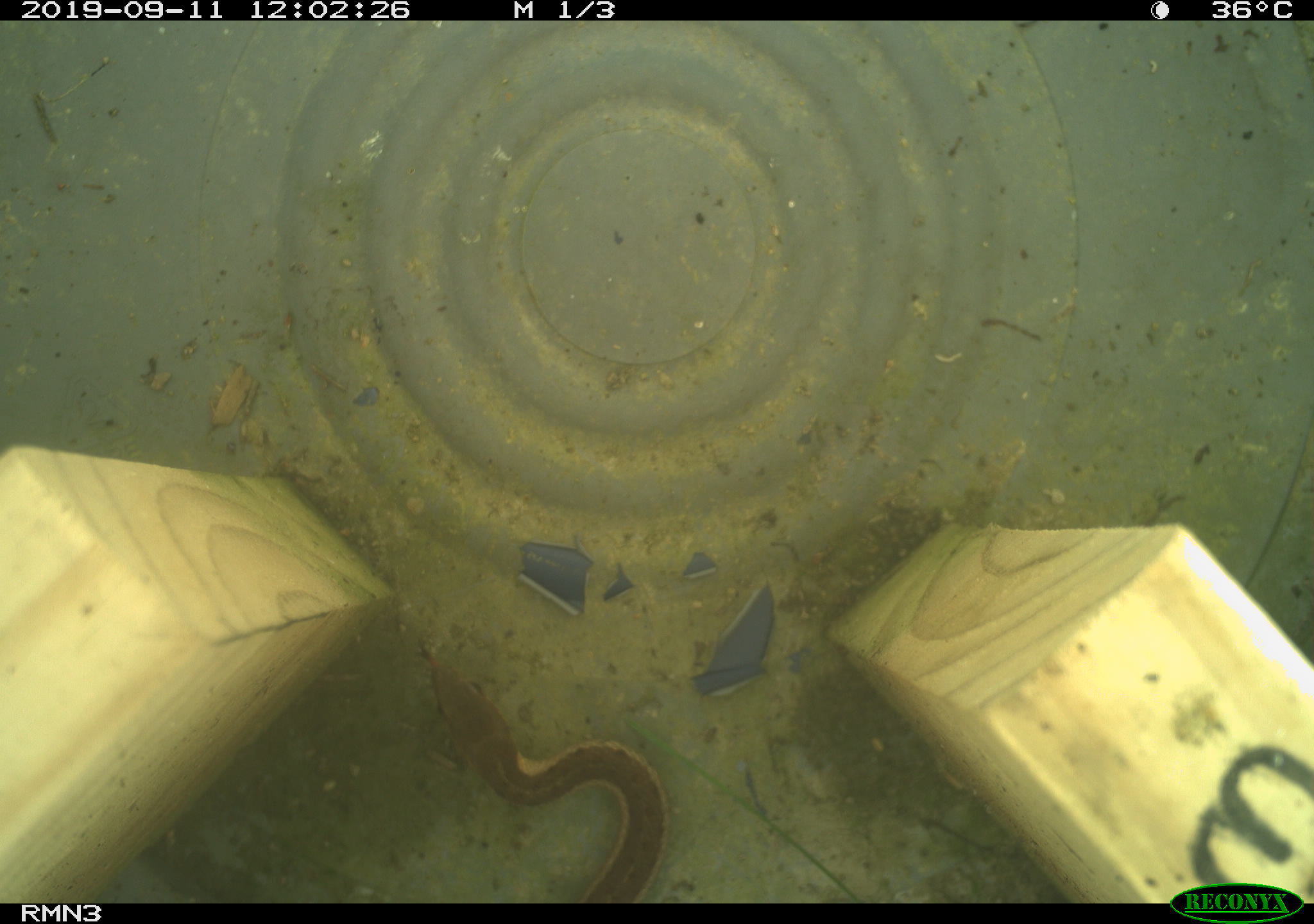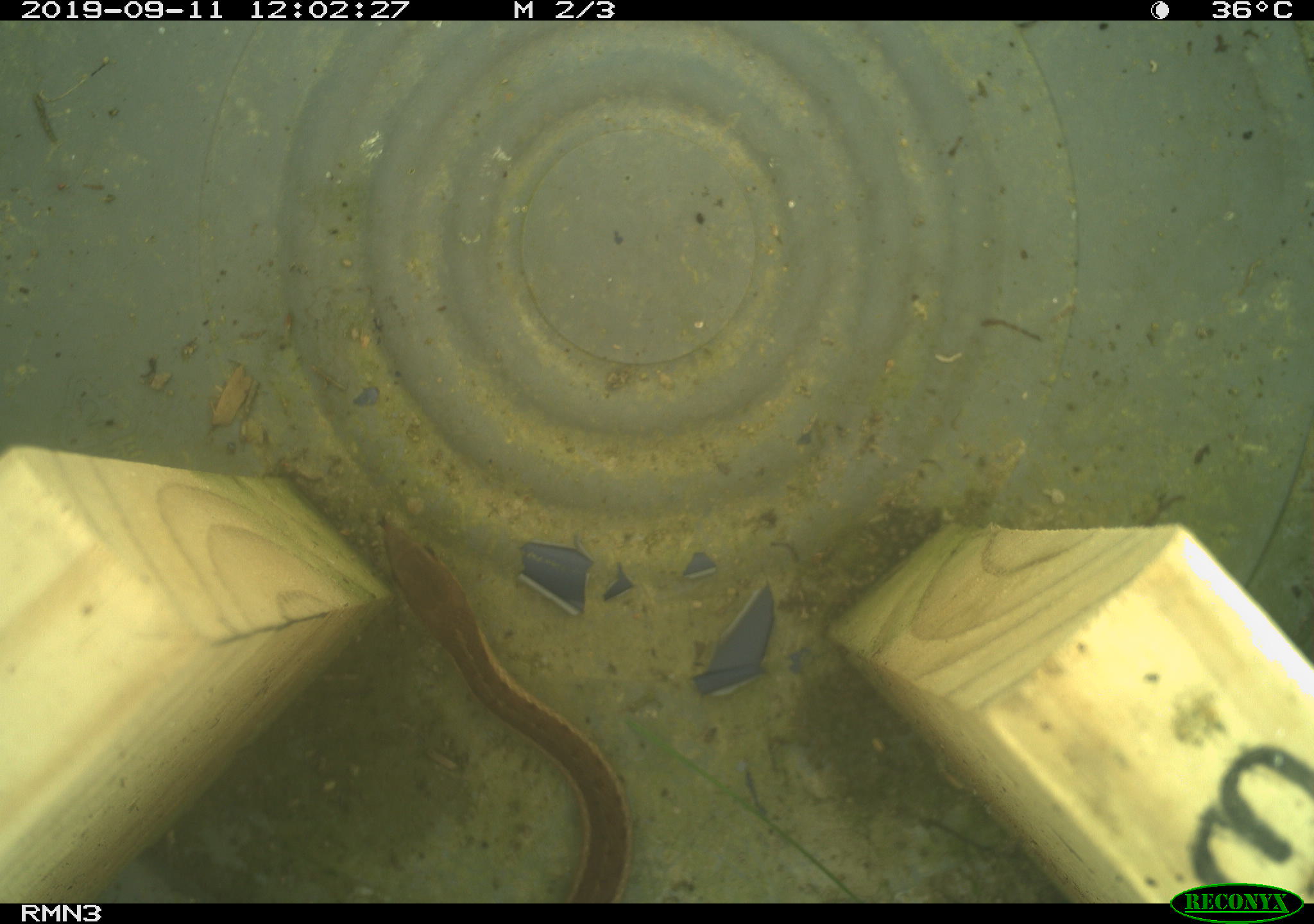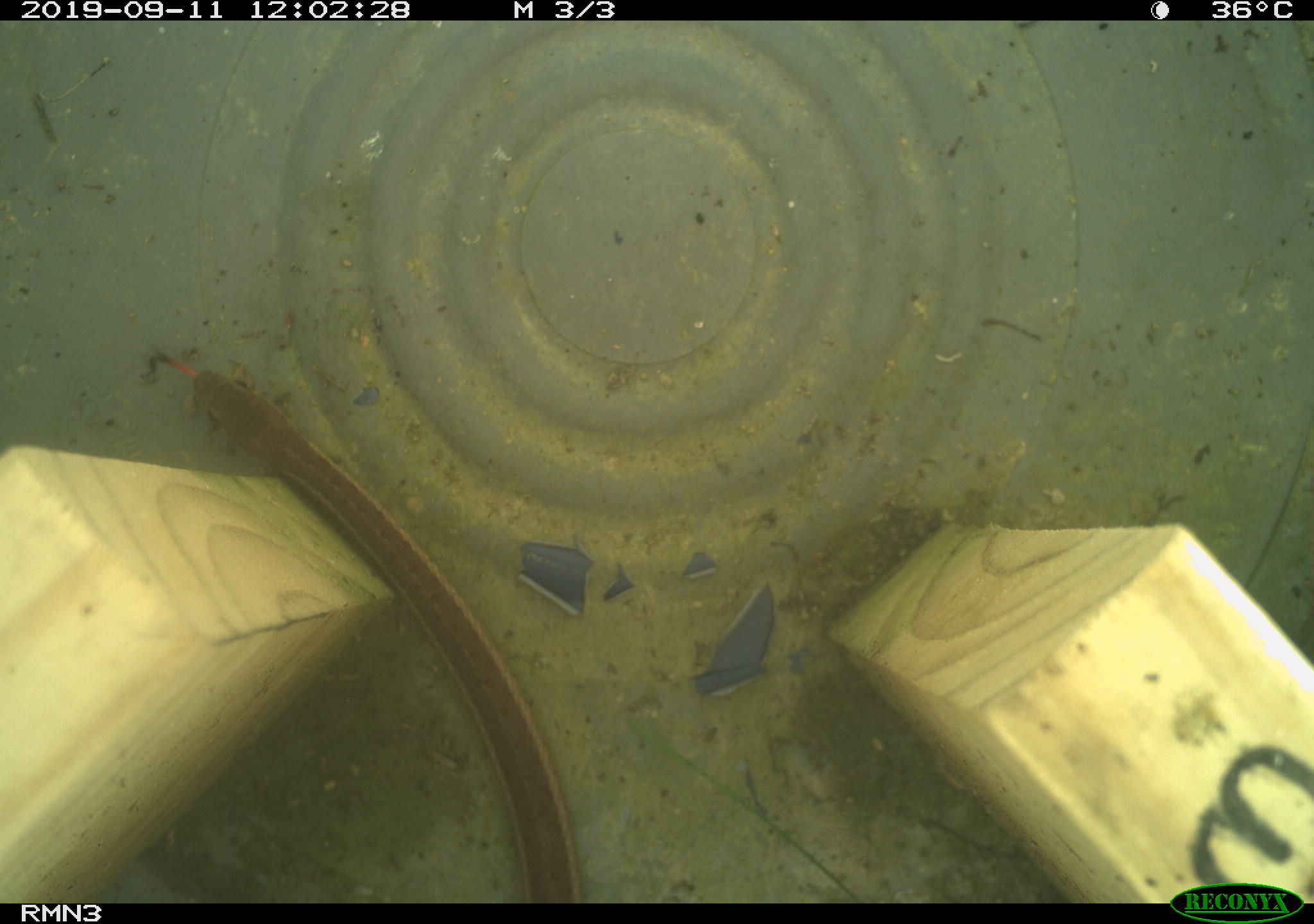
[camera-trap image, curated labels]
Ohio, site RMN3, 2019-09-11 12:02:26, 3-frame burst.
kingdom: Animalia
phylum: Chordata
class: Reptilia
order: Squamata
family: Colubridae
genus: Thamnophis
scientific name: Thamnophis sirtalis sirtalis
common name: eastern gartersnake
Eastern gartersnake (Thamnophis sirtalis sirtalis).